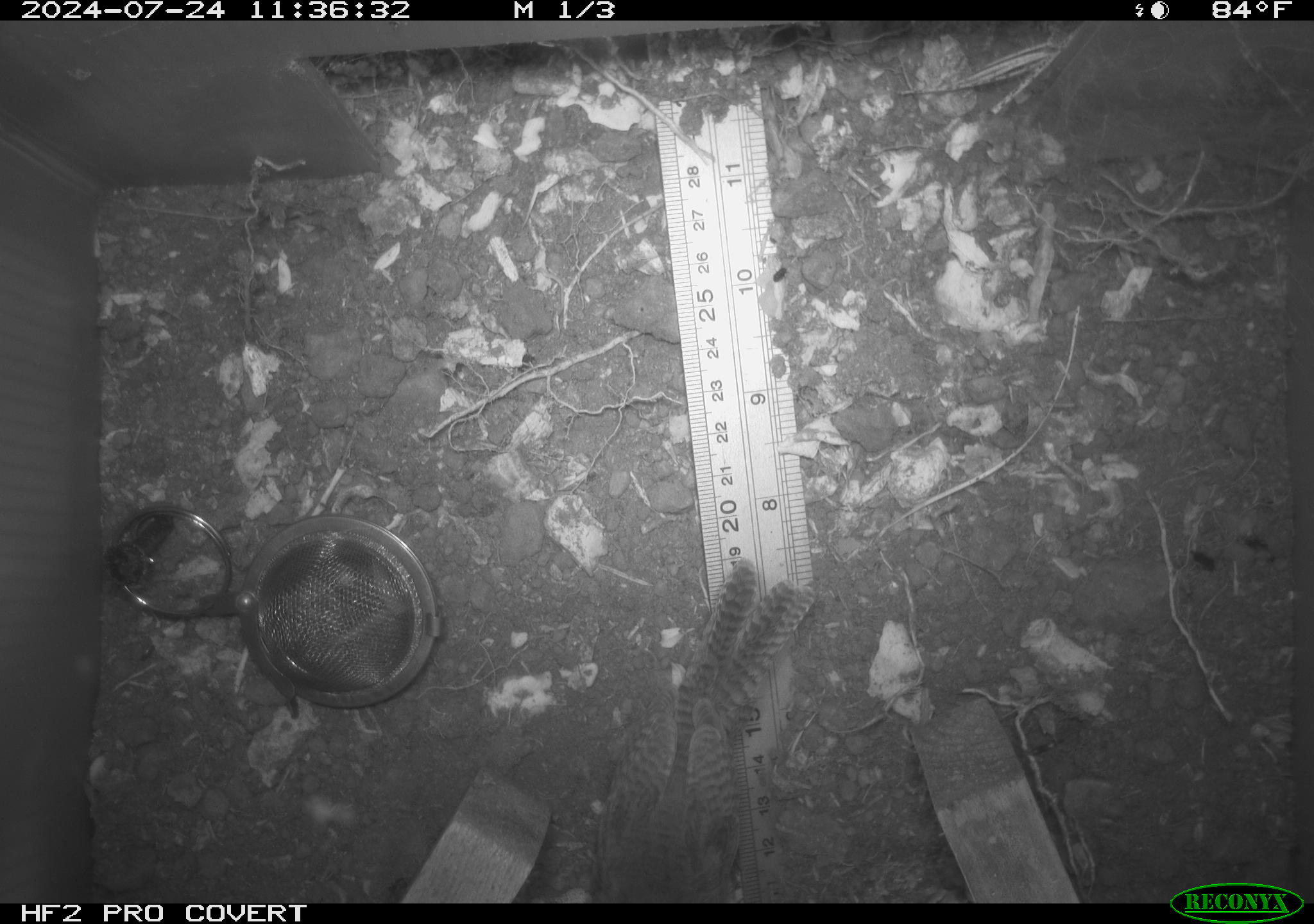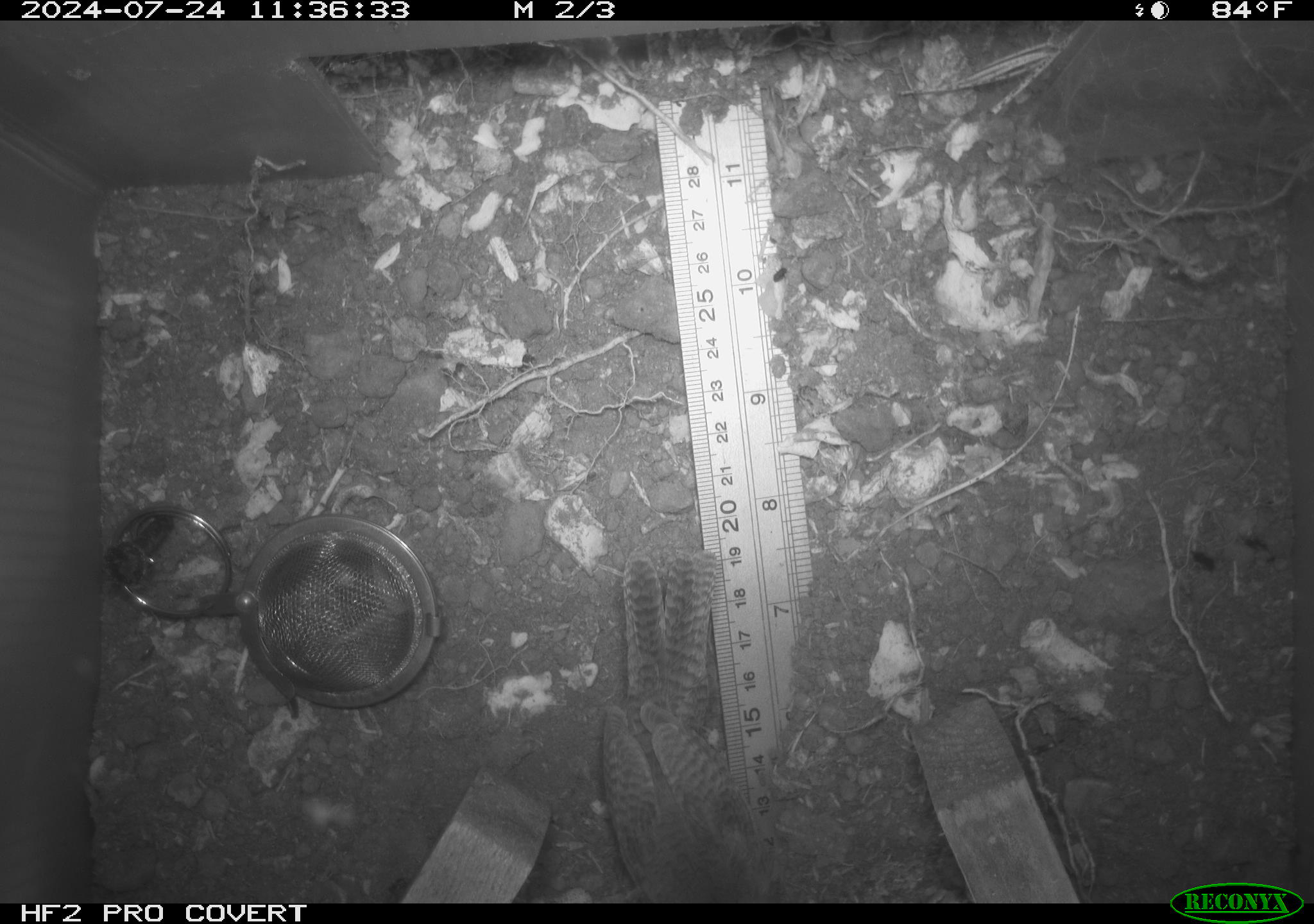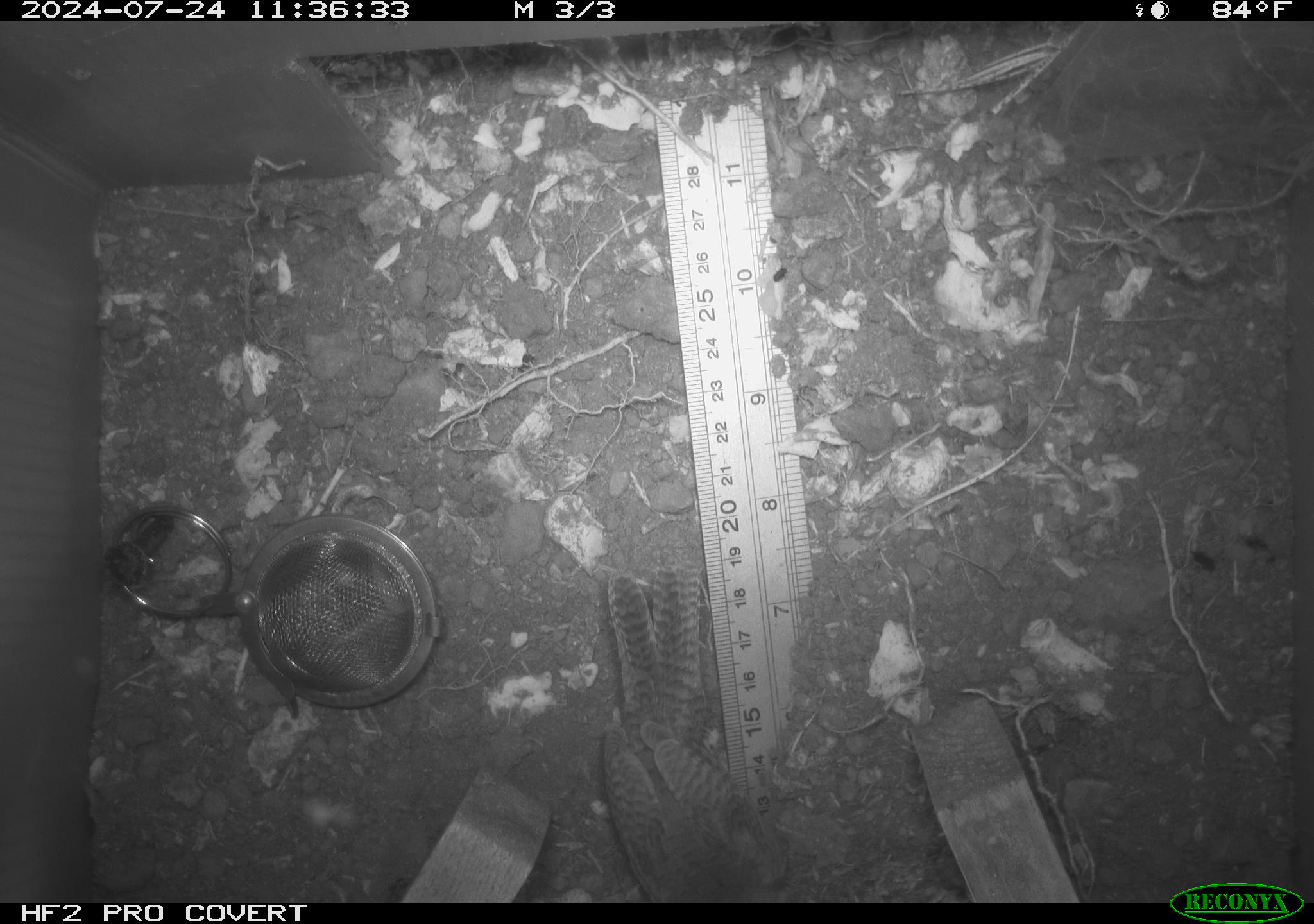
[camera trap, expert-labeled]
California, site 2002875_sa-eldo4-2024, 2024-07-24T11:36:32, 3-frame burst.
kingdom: Animalia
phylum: Chordata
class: Aves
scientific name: Aves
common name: bird